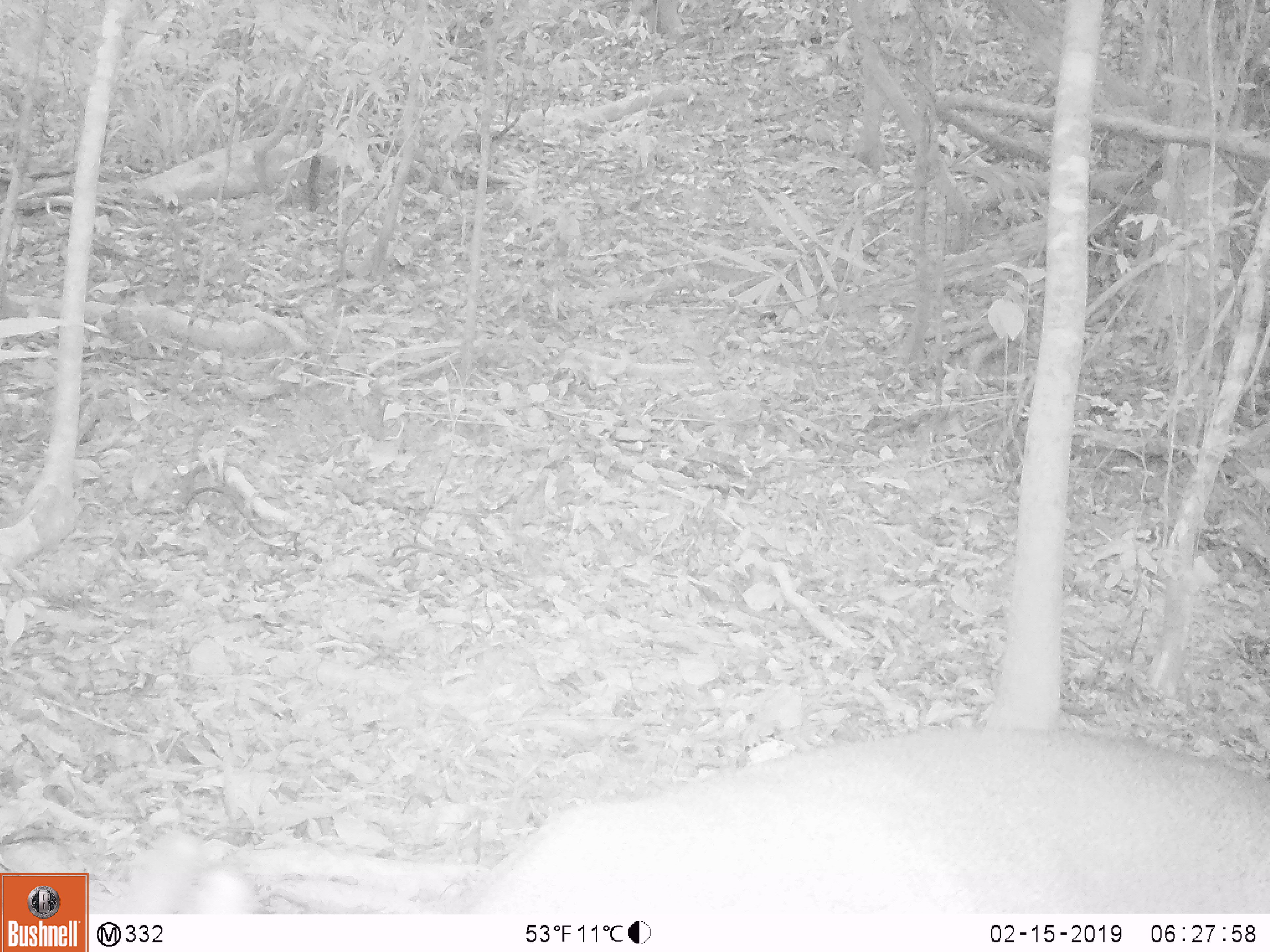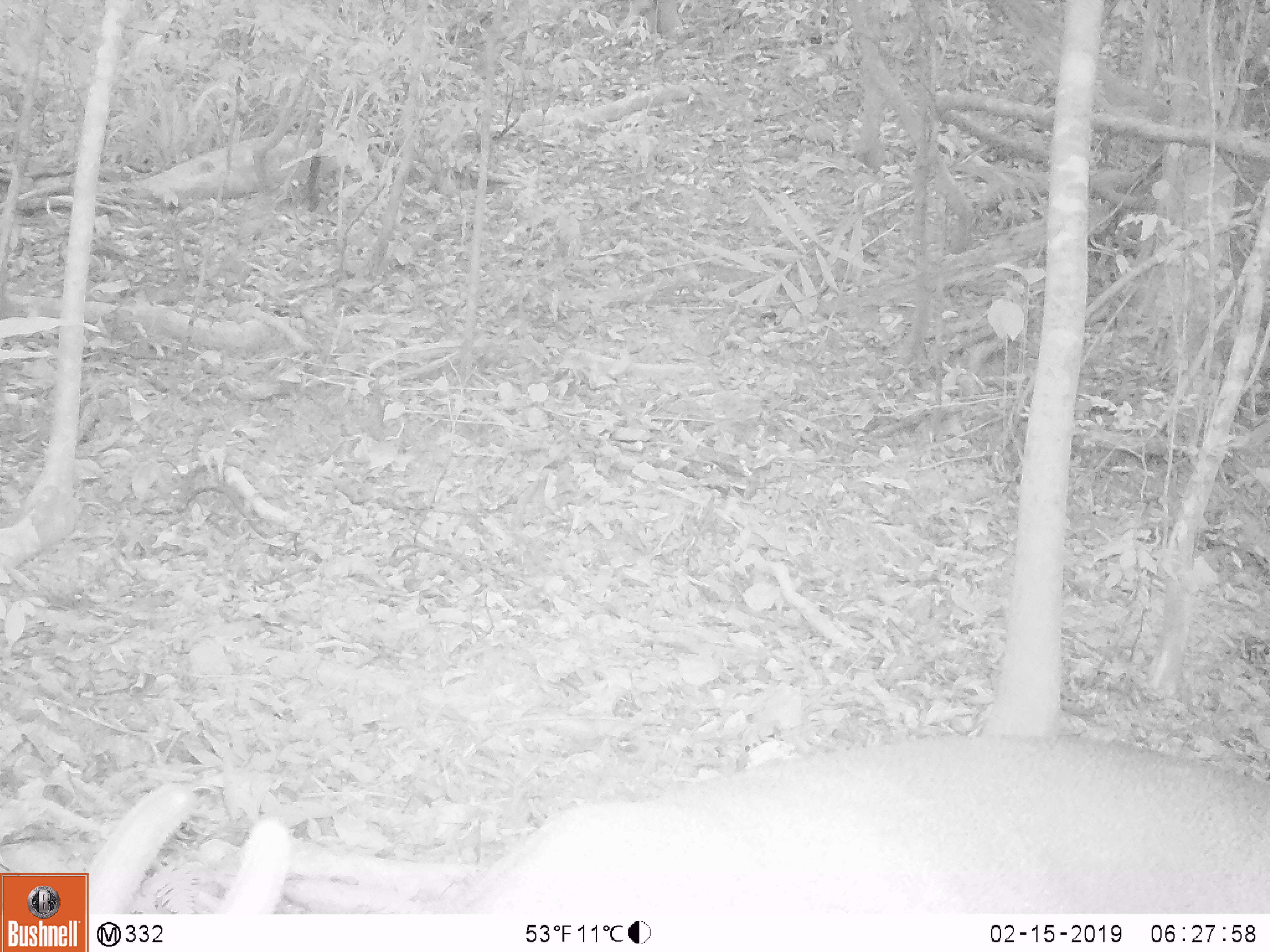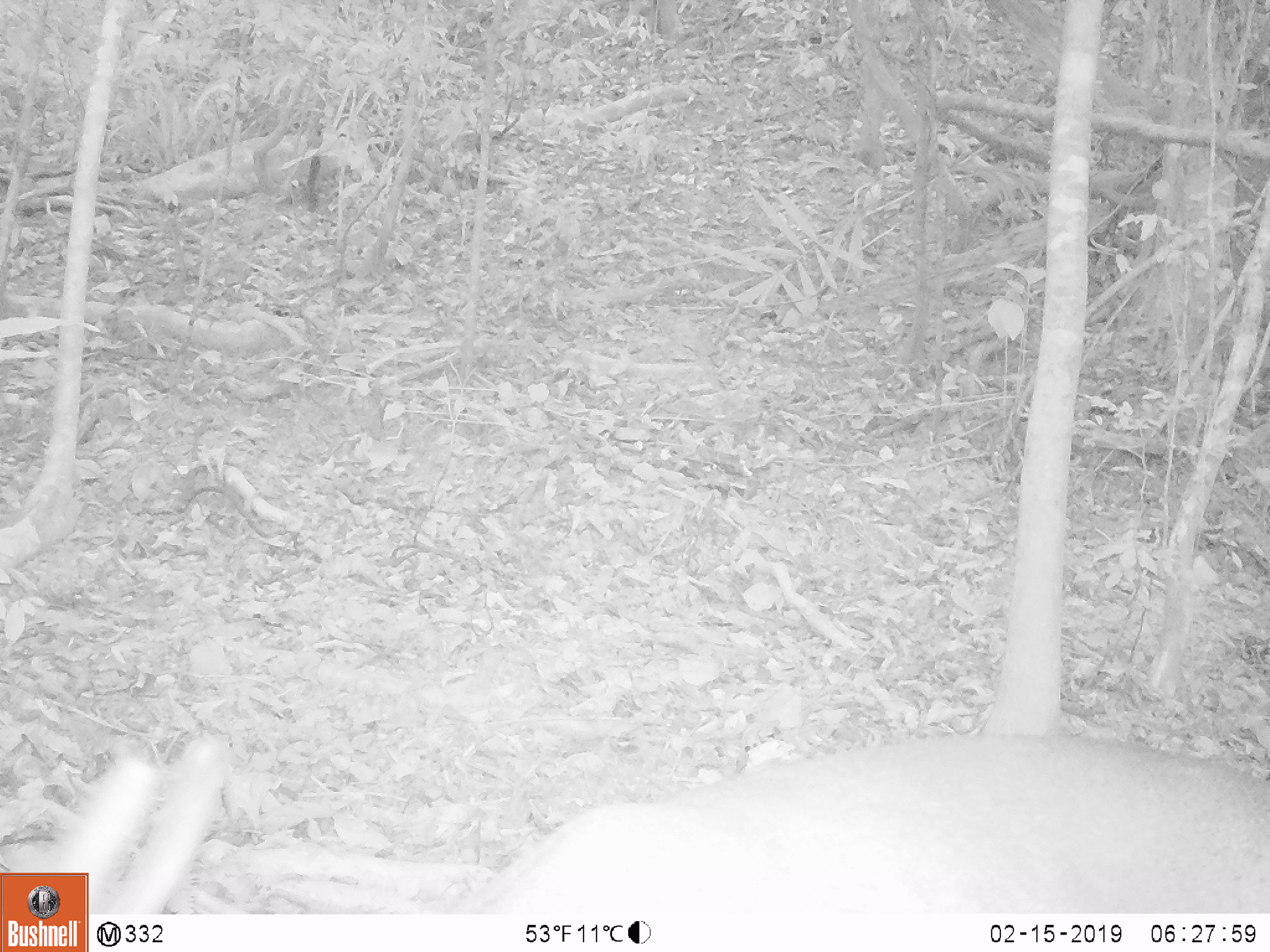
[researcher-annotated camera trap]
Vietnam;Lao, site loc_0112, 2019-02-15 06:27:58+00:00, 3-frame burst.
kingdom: Animalia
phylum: Chordata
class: Mammalia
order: Artiodactyla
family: Cervidae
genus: Muntiacus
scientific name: Muntiacus vuquangensis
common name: large-antlered muntjac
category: large antlered muntjac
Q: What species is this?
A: Large antlered muntjac (large-antlered muntjac) (Muntiacus vuquangensis).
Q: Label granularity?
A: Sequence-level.